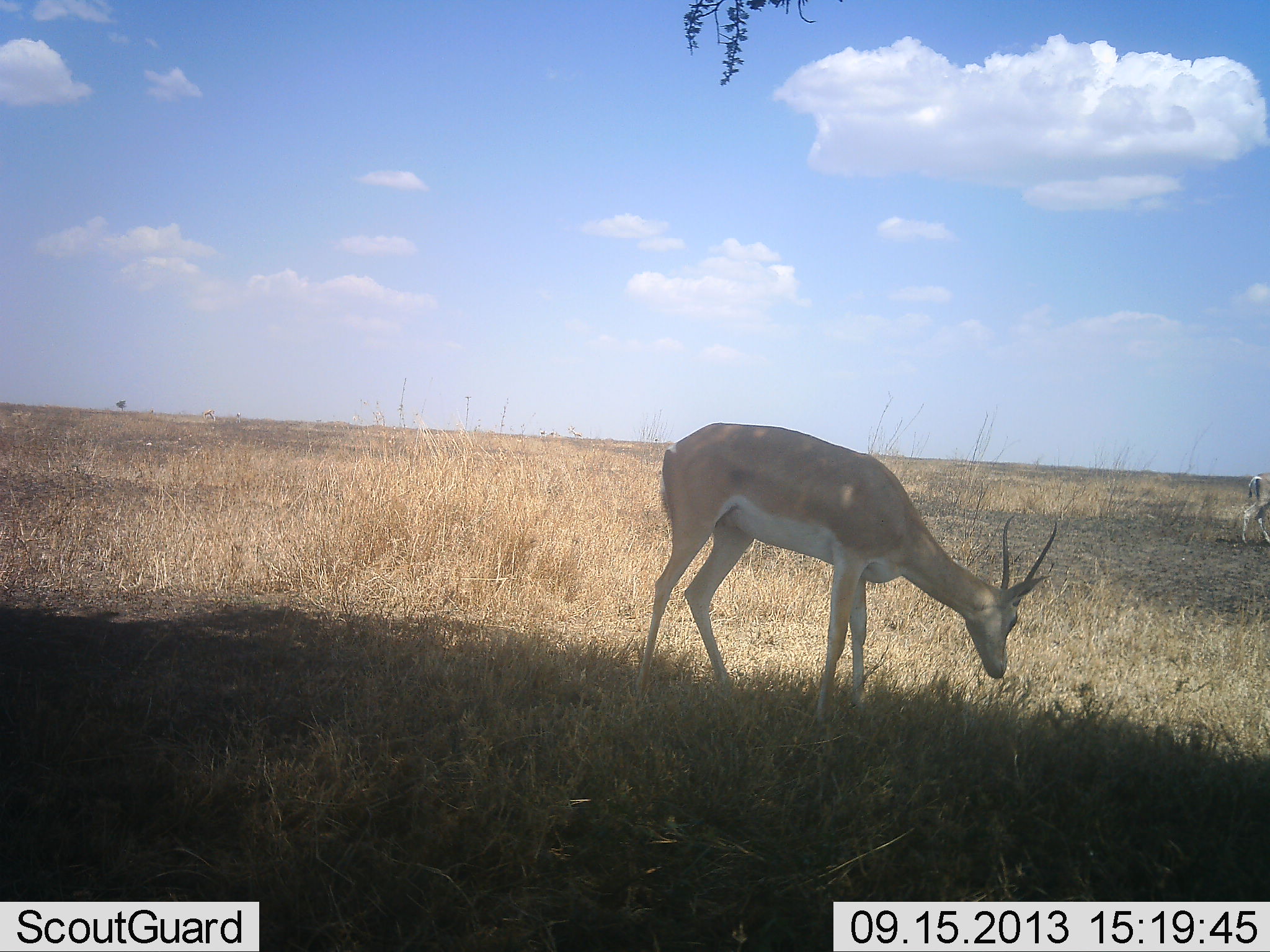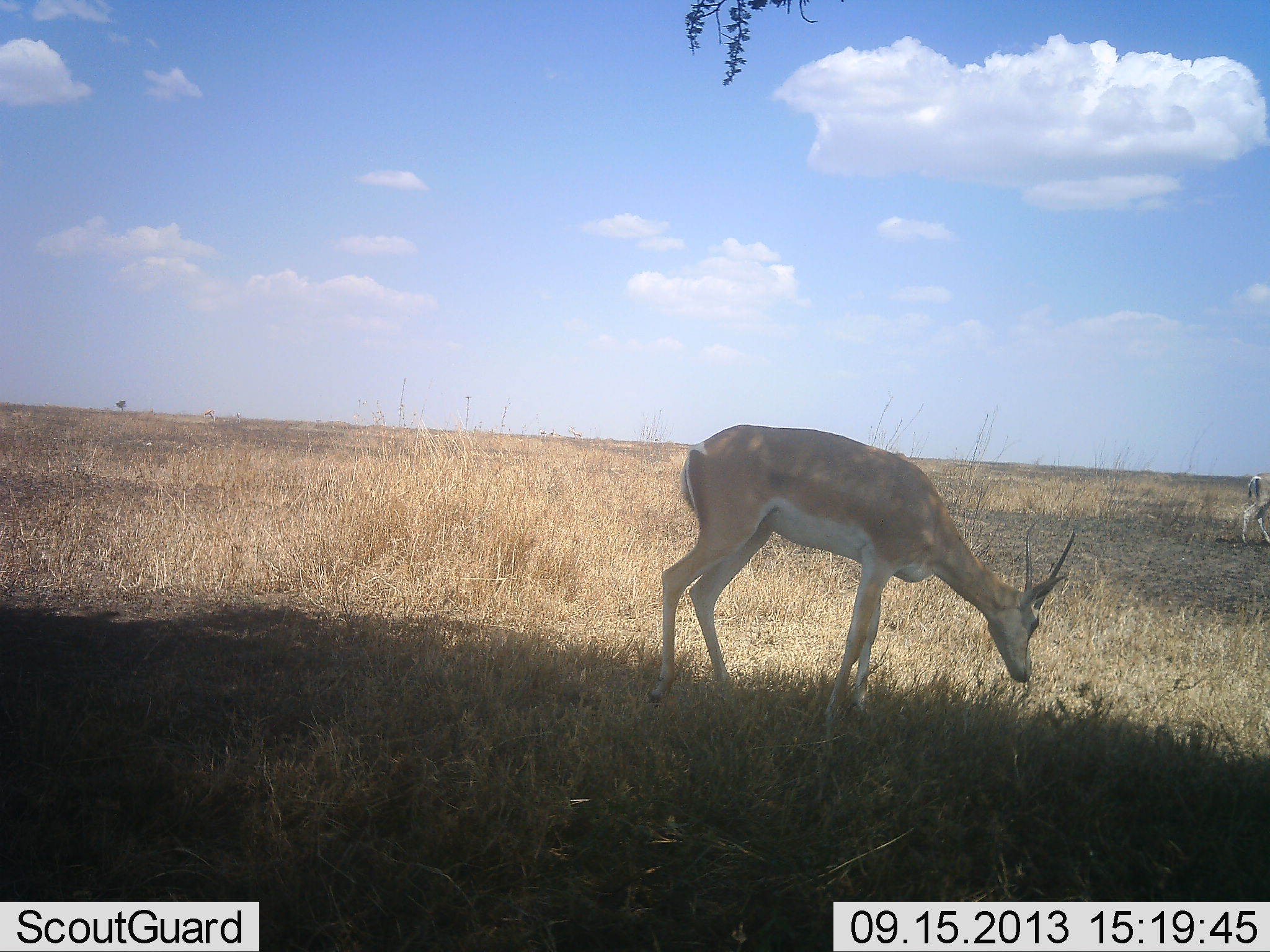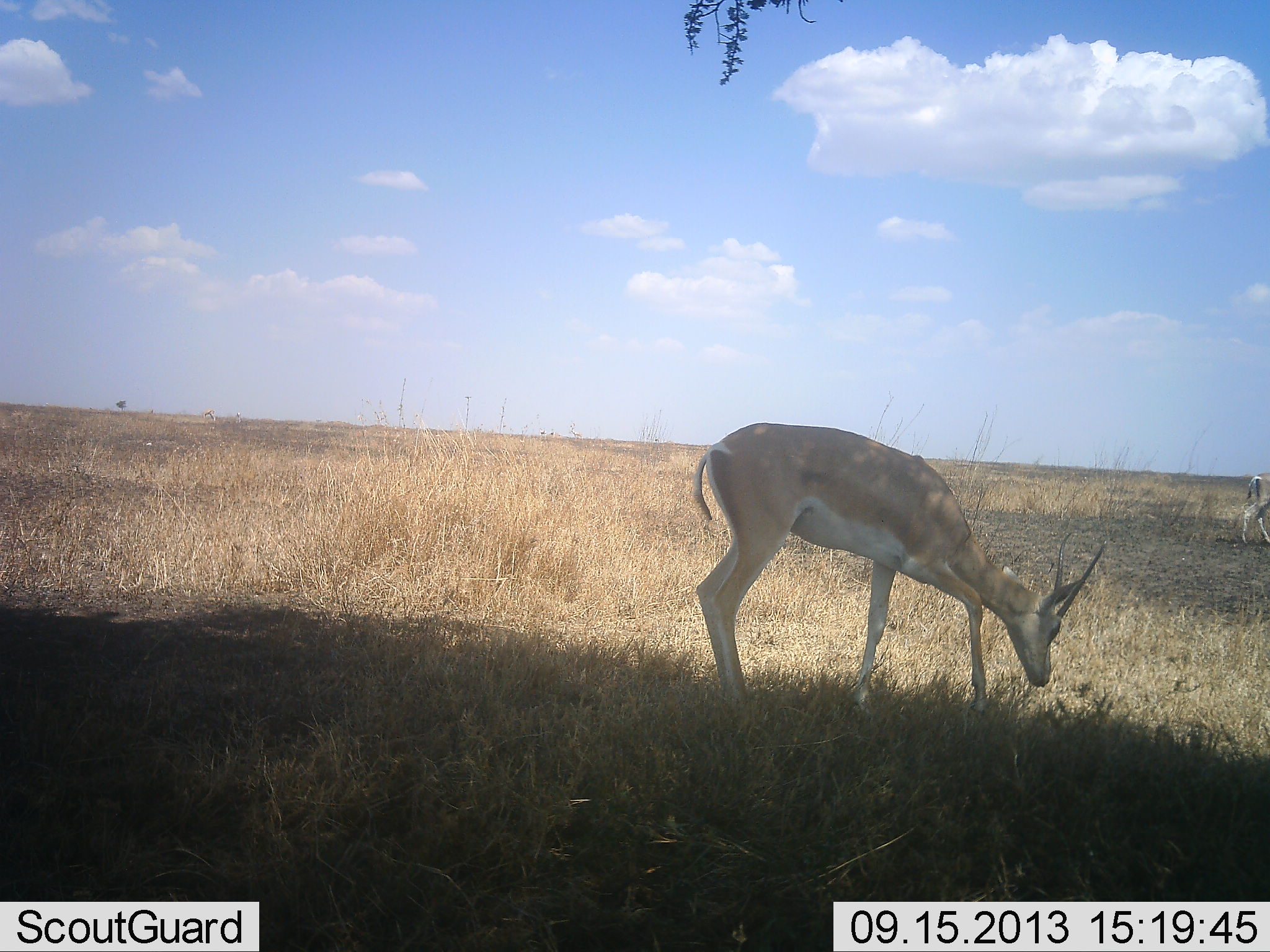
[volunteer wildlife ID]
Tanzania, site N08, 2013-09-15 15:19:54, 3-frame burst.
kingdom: Animalia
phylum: Chordata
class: Mammalia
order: Artiodactyla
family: Bovidae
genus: Nanger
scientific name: Nanger granti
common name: grant's gazelle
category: gazellegrants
Gazellegrants (grant's gazelle) (Nanger granti), count 2. Behavior (volunteer vote fractions): standing 20%, resting 0%, moving 20%, interacting 0%. Young present (vote fraction): 0%. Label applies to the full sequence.